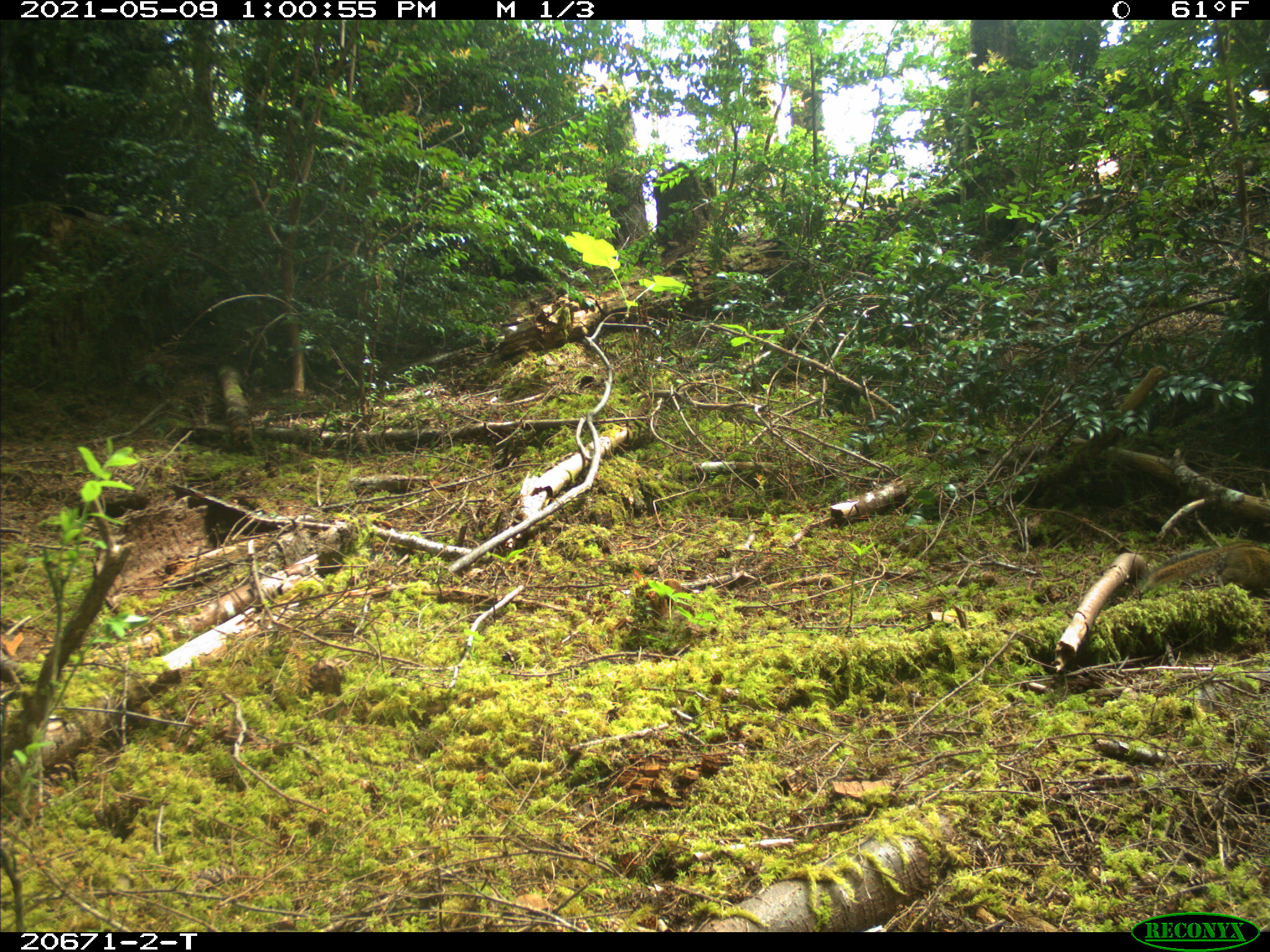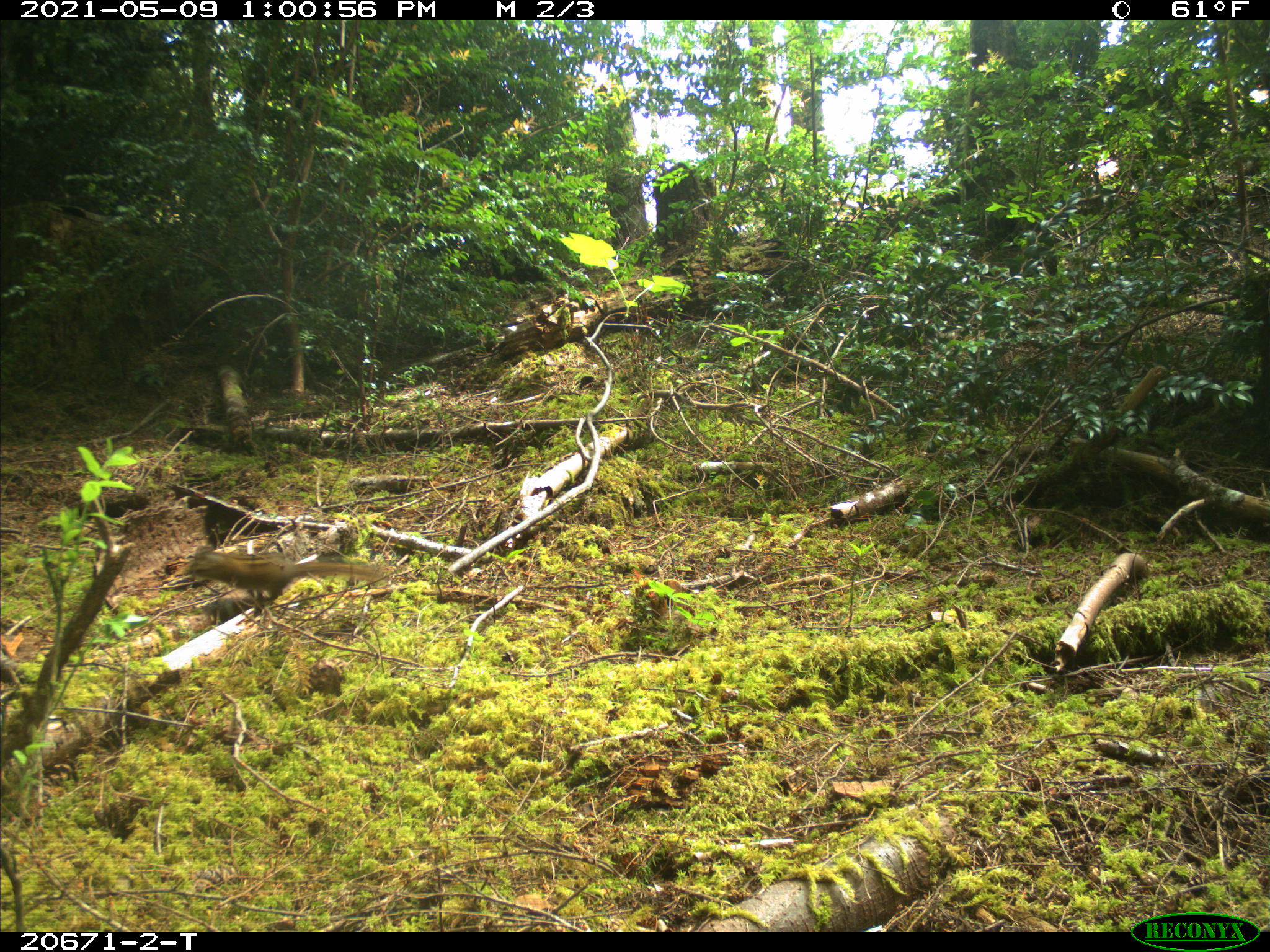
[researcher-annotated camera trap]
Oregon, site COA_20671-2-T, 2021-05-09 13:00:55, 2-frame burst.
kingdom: Animalia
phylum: Chordata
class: Mammalia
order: Rodentia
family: Sciuridae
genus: Neotamias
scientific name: Neotamias townsendii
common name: townsend's chipmunk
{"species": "townsend's chipmunk (Neotamias townsendii)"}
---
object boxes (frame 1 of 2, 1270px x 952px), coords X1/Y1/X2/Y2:
townsend's chipmunk: 1125/527/1267/608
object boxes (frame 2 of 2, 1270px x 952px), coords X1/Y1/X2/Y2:
townsend's chipmunk: 161/510/414/651